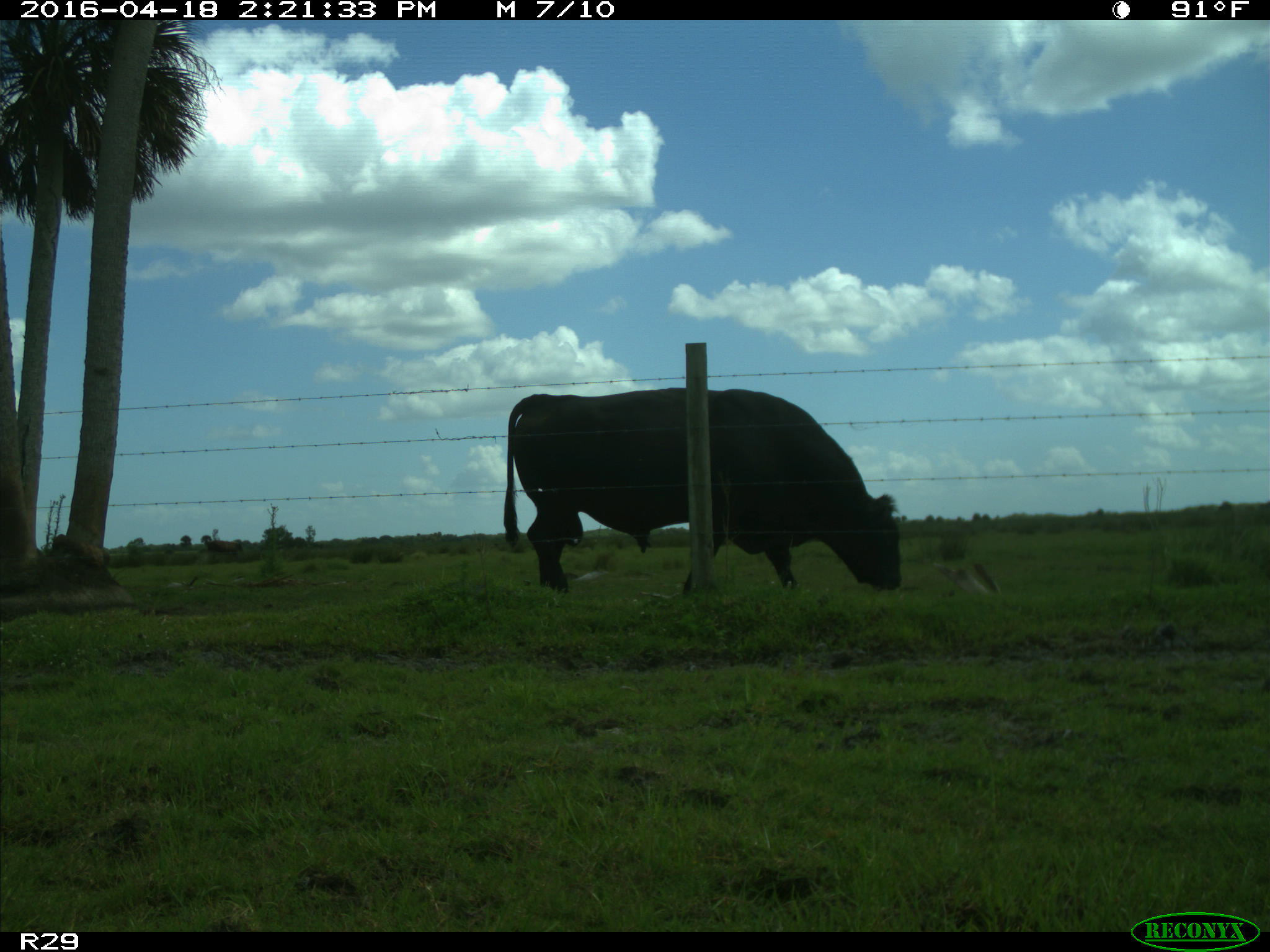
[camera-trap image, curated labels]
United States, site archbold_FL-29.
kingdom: Animalia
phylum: Chordata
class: Mammalia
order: Artiodactyla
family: Bovidae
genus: Bos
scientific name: Bos taurus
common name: domestic cow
Bos taurus (domestic cow).